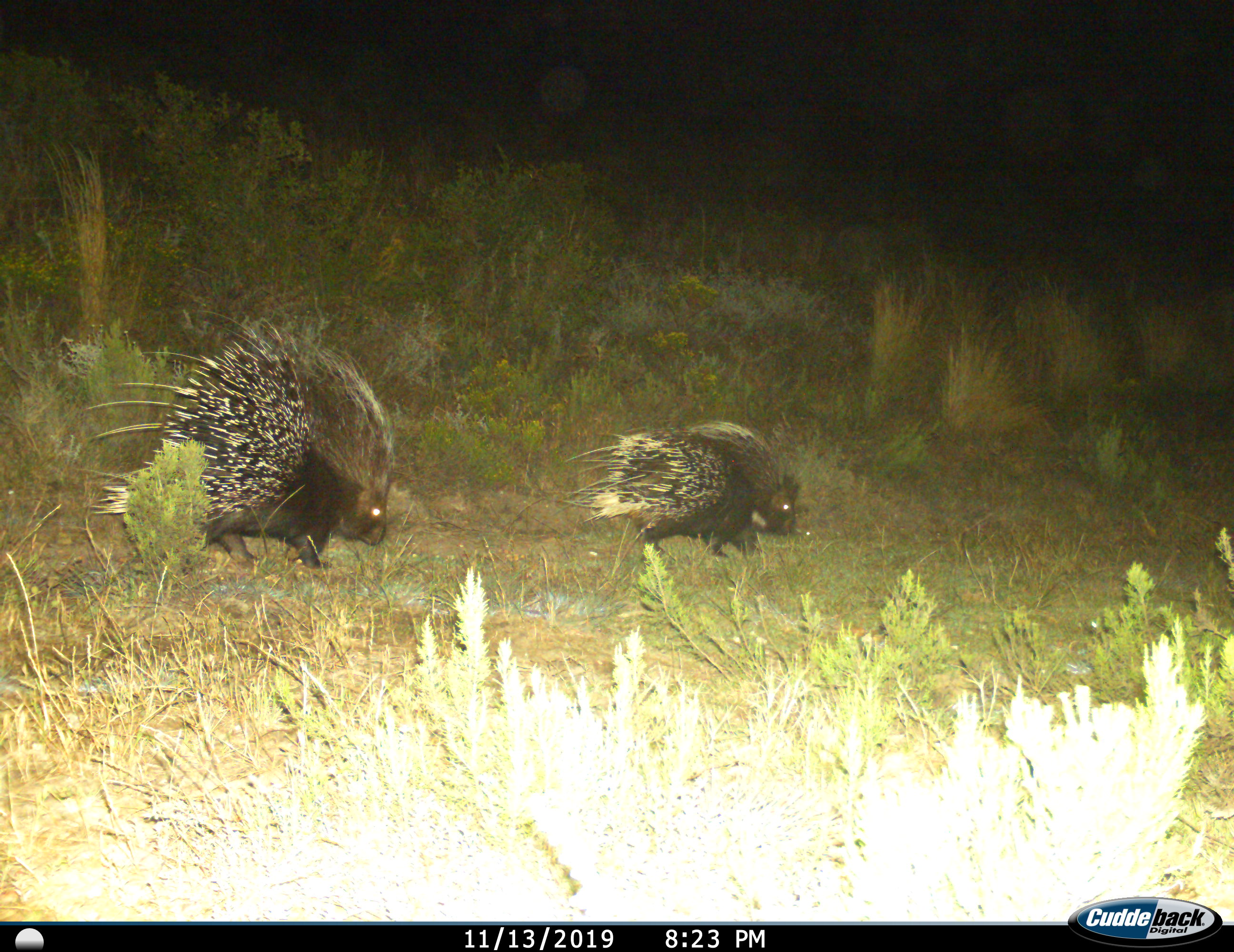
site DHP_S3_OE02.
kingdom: Animalia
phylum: Chordata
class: Mammalia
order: Rodentia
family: Hystricidae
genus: Hystrix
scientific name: Hystrix cristata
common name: crested porcupine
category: porcupine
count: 2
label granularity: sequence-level